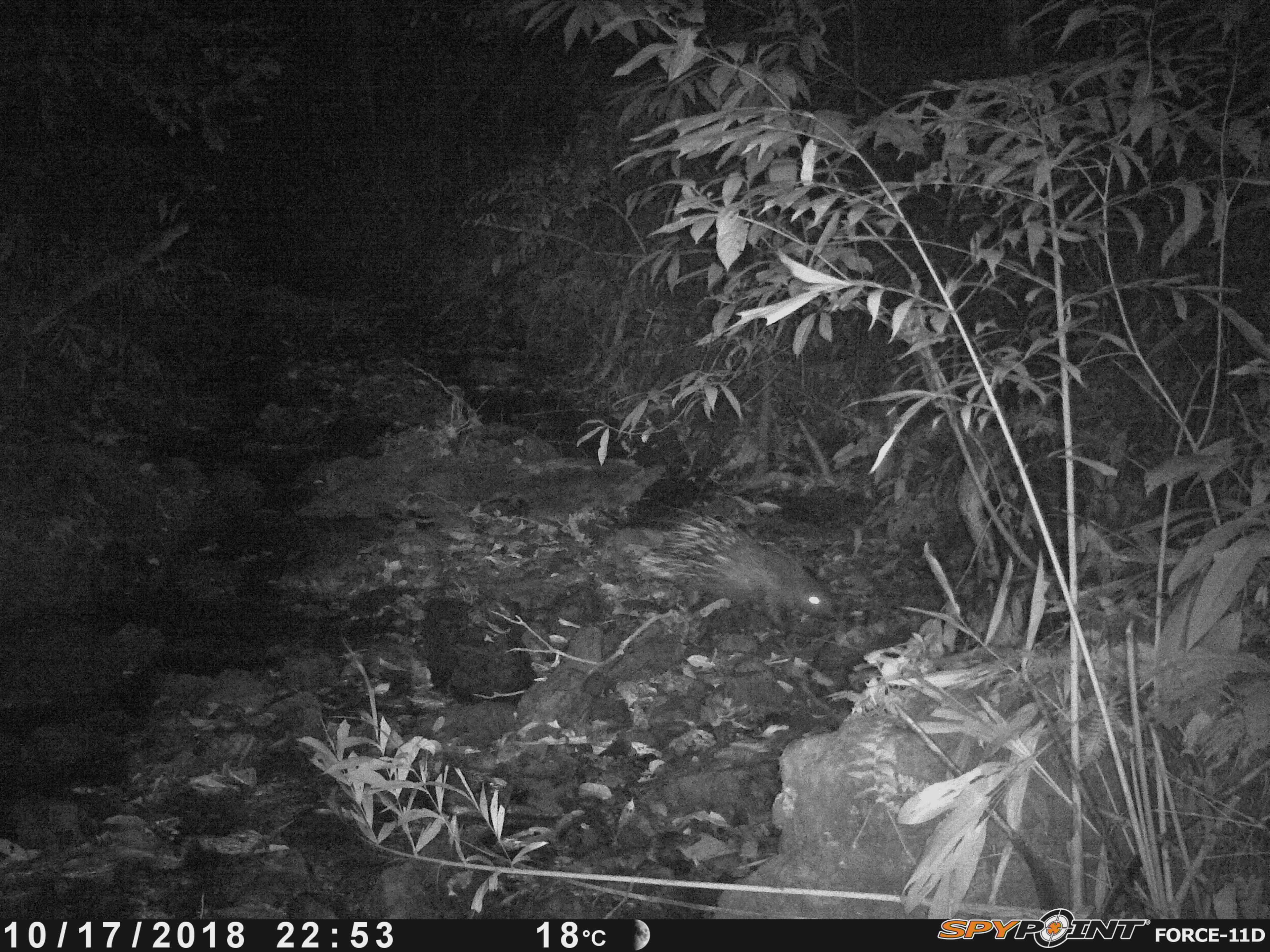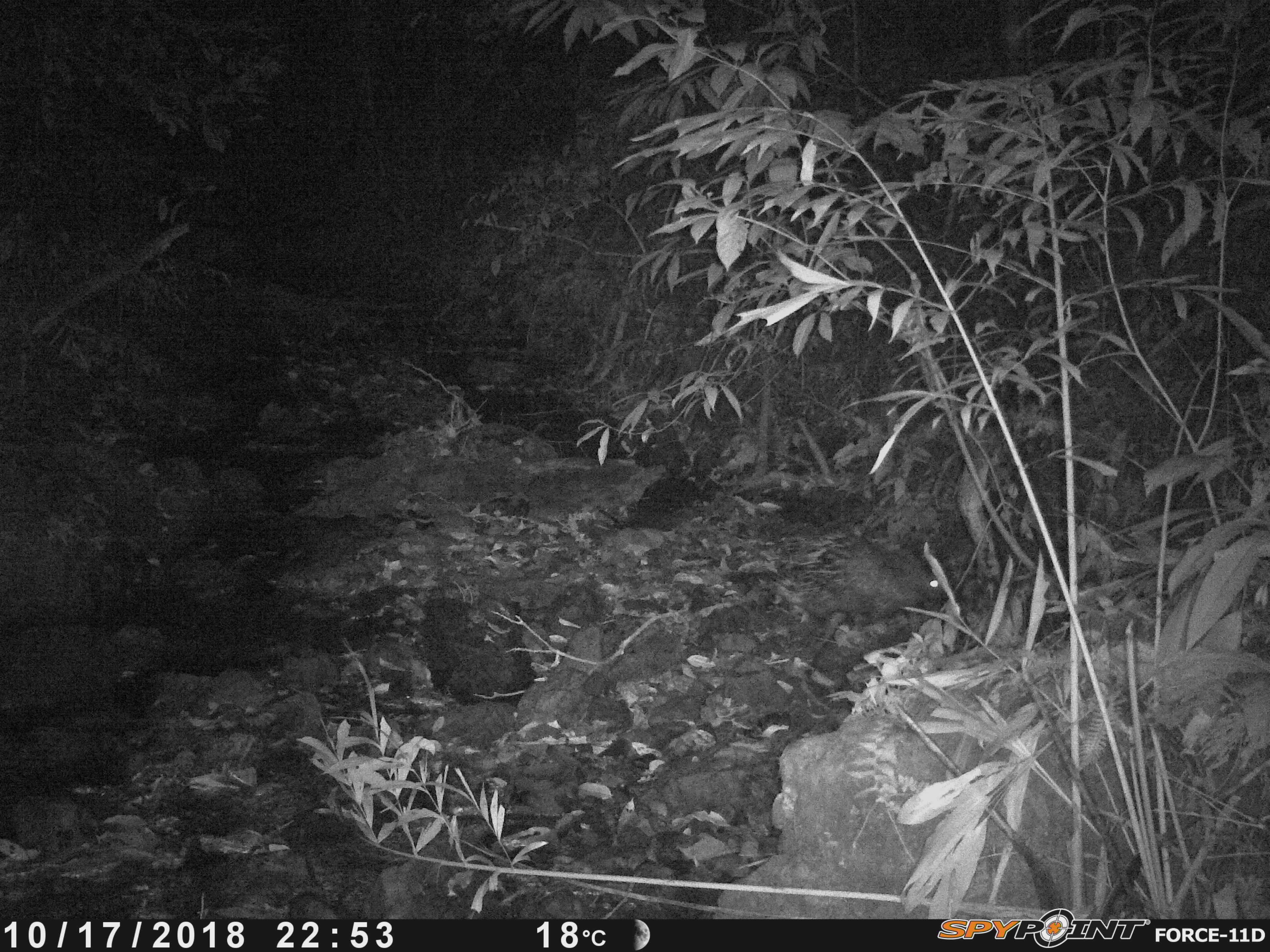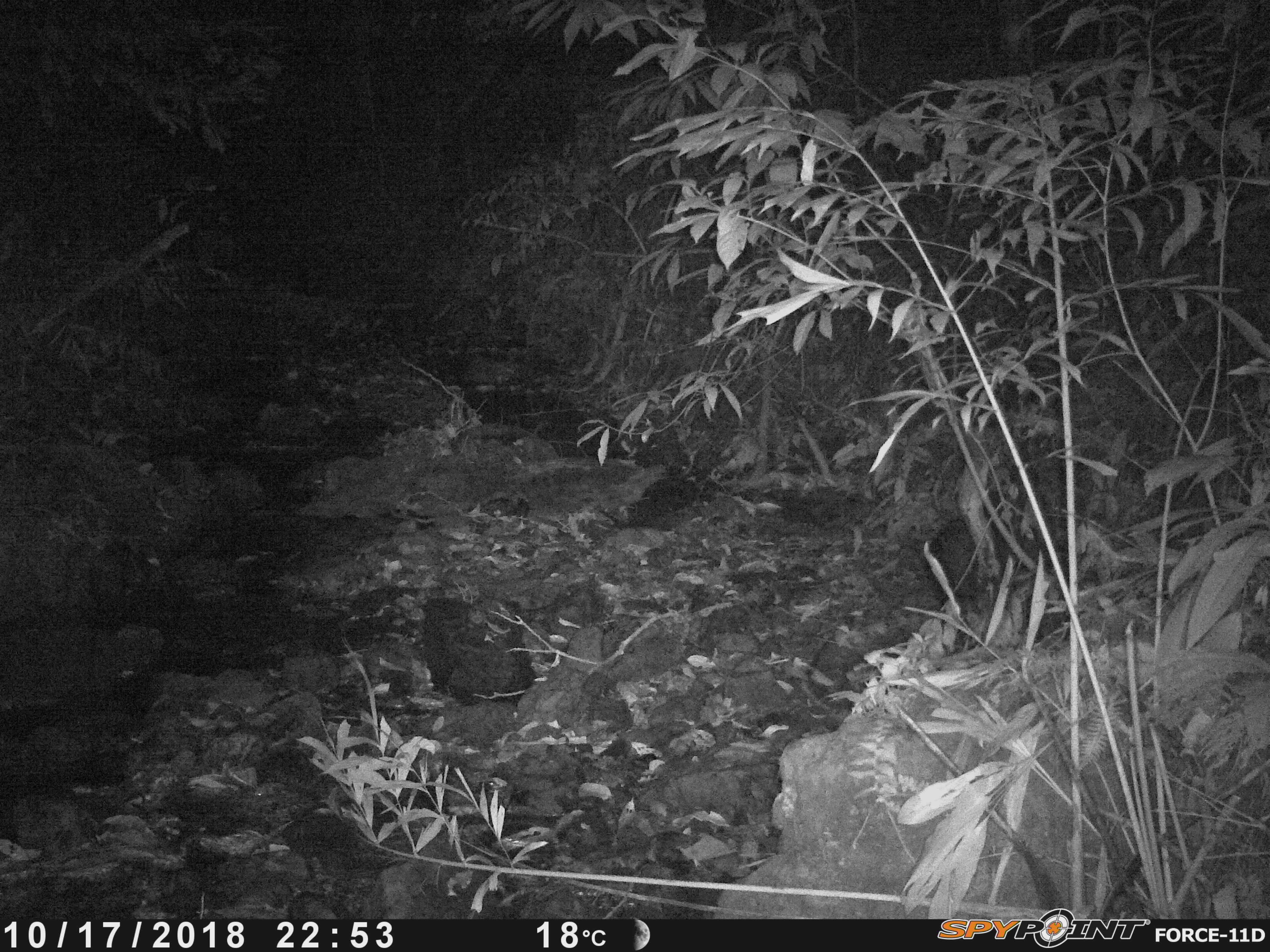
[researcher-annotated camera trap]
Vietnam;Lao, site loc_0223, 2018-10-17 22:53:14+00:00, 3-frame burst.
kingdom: Animalia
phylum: Chordata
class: Mammalia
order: Rodentia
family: Hystricidae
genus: Hystrix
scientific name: Hystrix brachyura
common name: malayan porcupine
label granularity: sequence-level